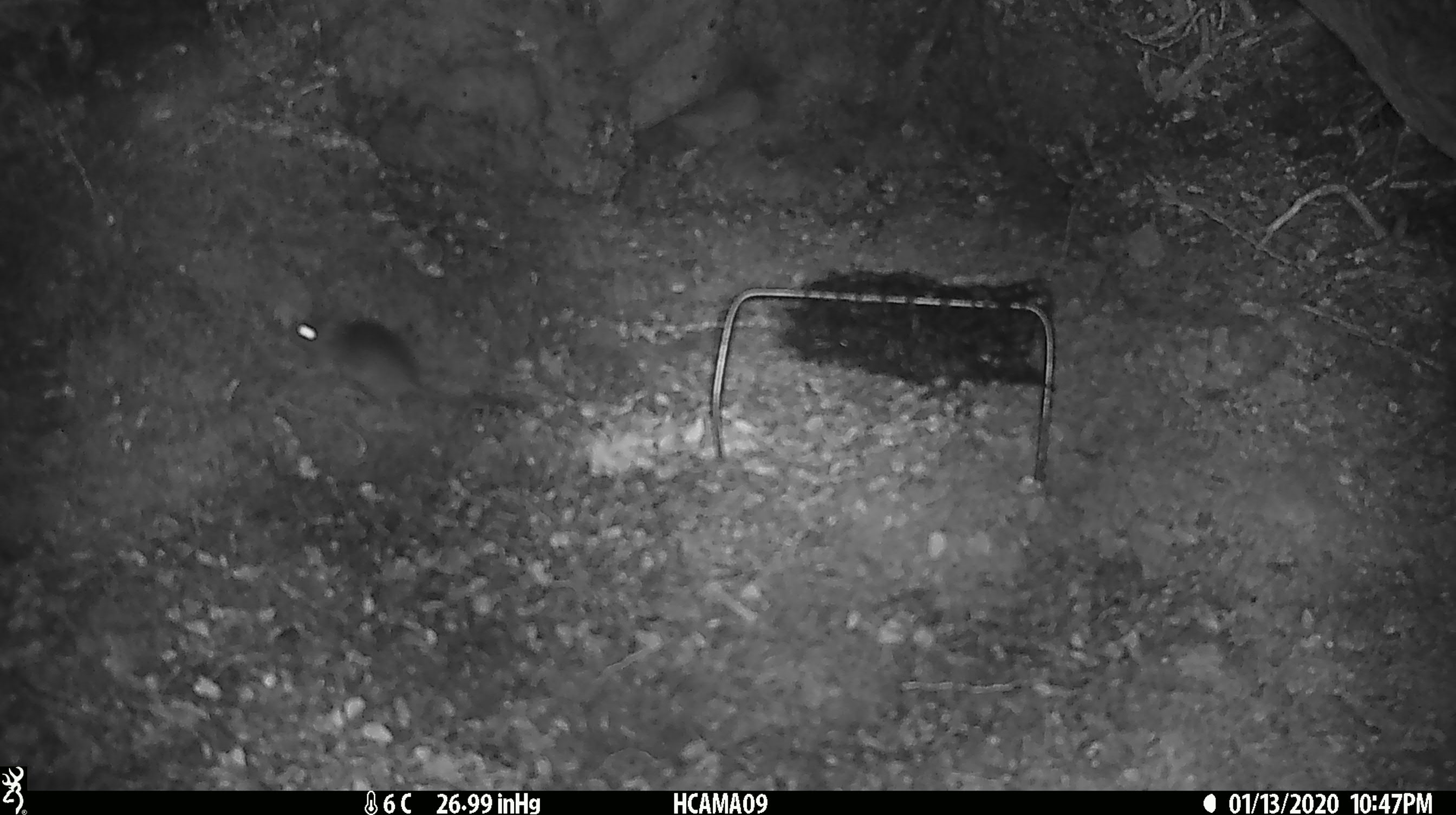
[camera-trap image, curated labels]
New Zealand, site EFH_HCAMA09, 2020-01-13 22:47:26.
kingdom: Animalia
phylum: Chordata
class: Mammalia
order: Rodentia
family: Muridae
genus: Mus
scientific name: Mus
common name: mouse